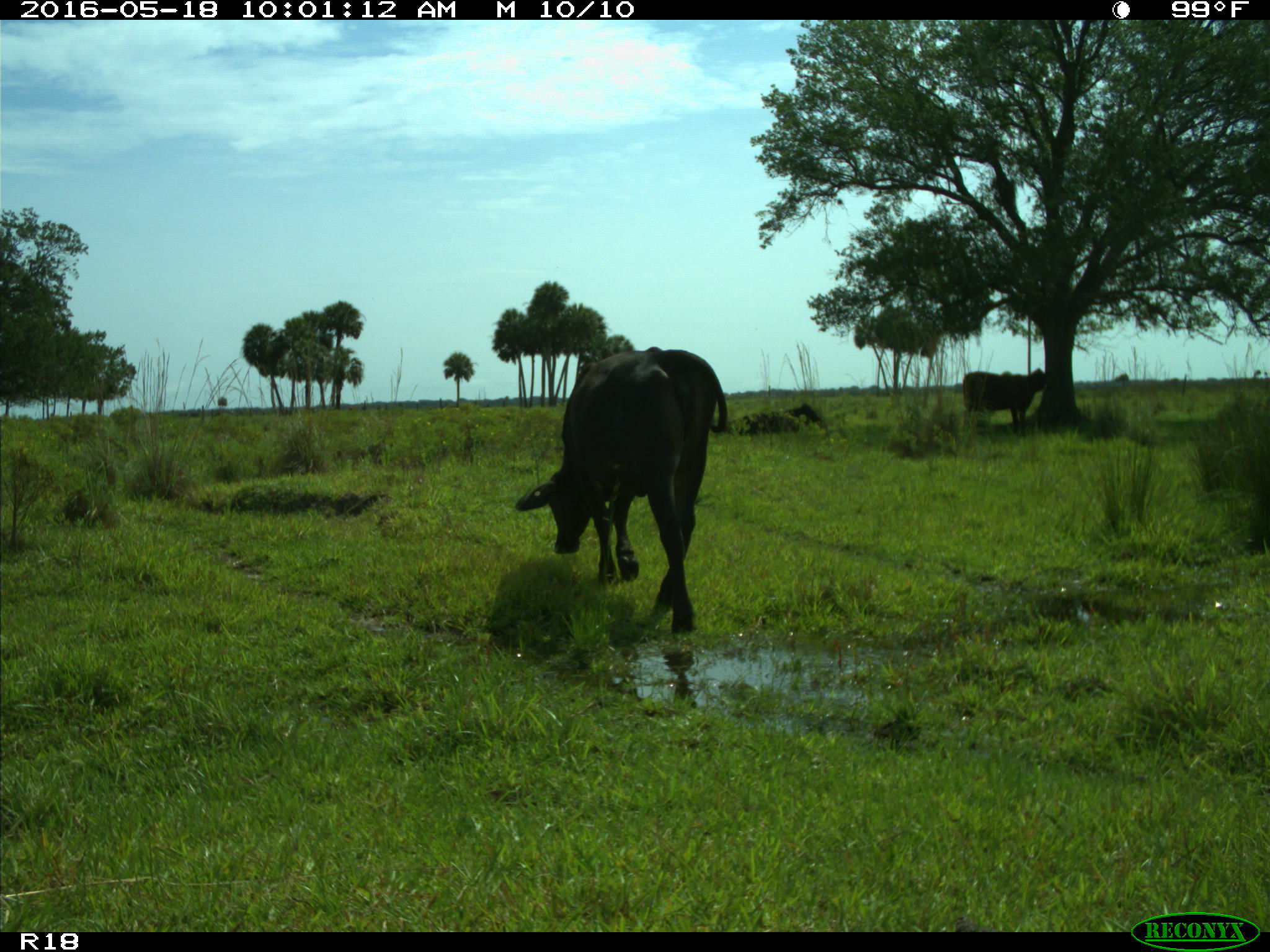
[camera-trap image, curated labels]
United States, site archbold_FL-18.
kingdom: Animalia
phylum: Chordata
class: Mammalia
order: Artiodactyla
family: Bovidae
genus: Bos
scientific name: Bos taurus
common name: domestic cow